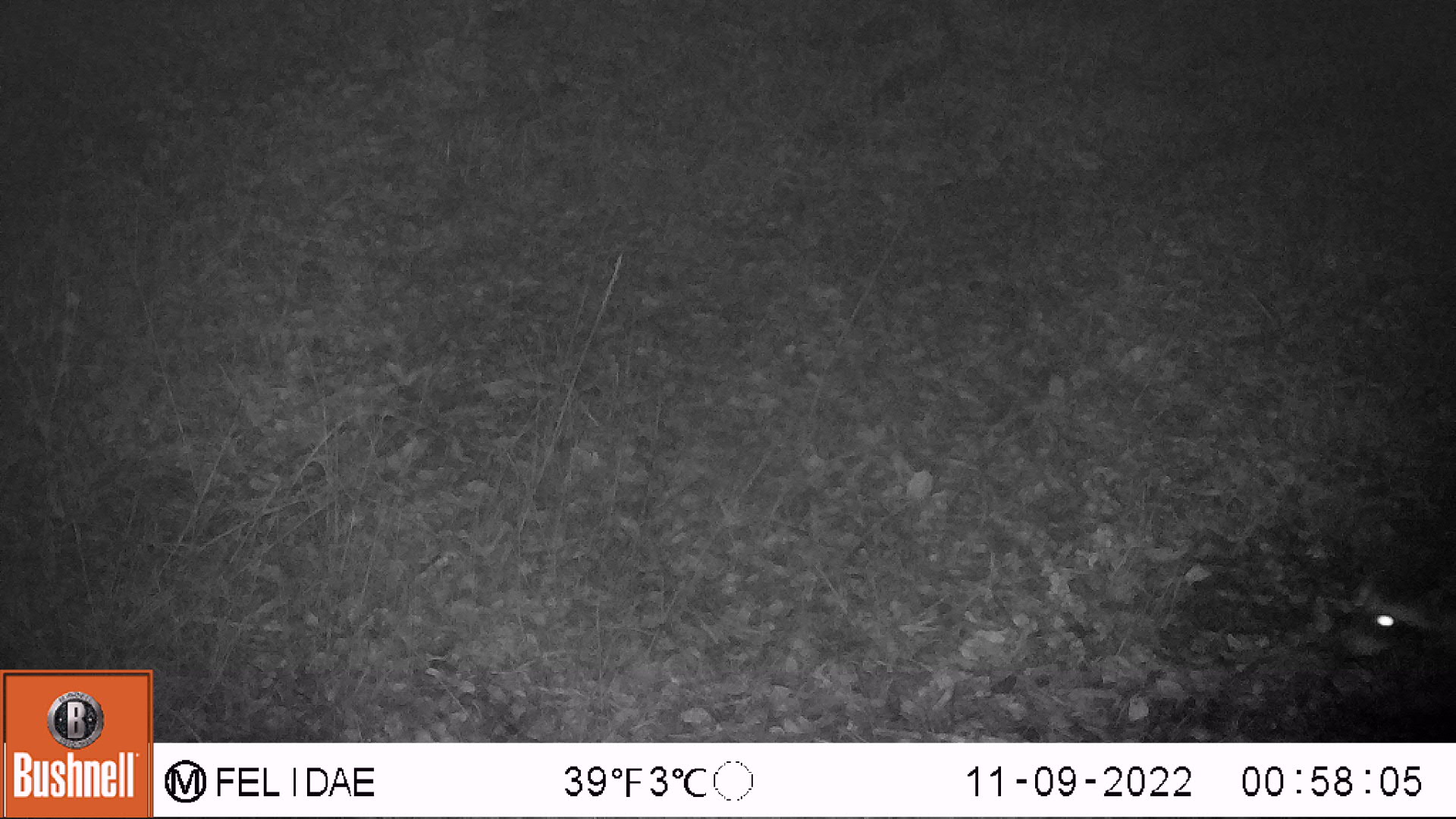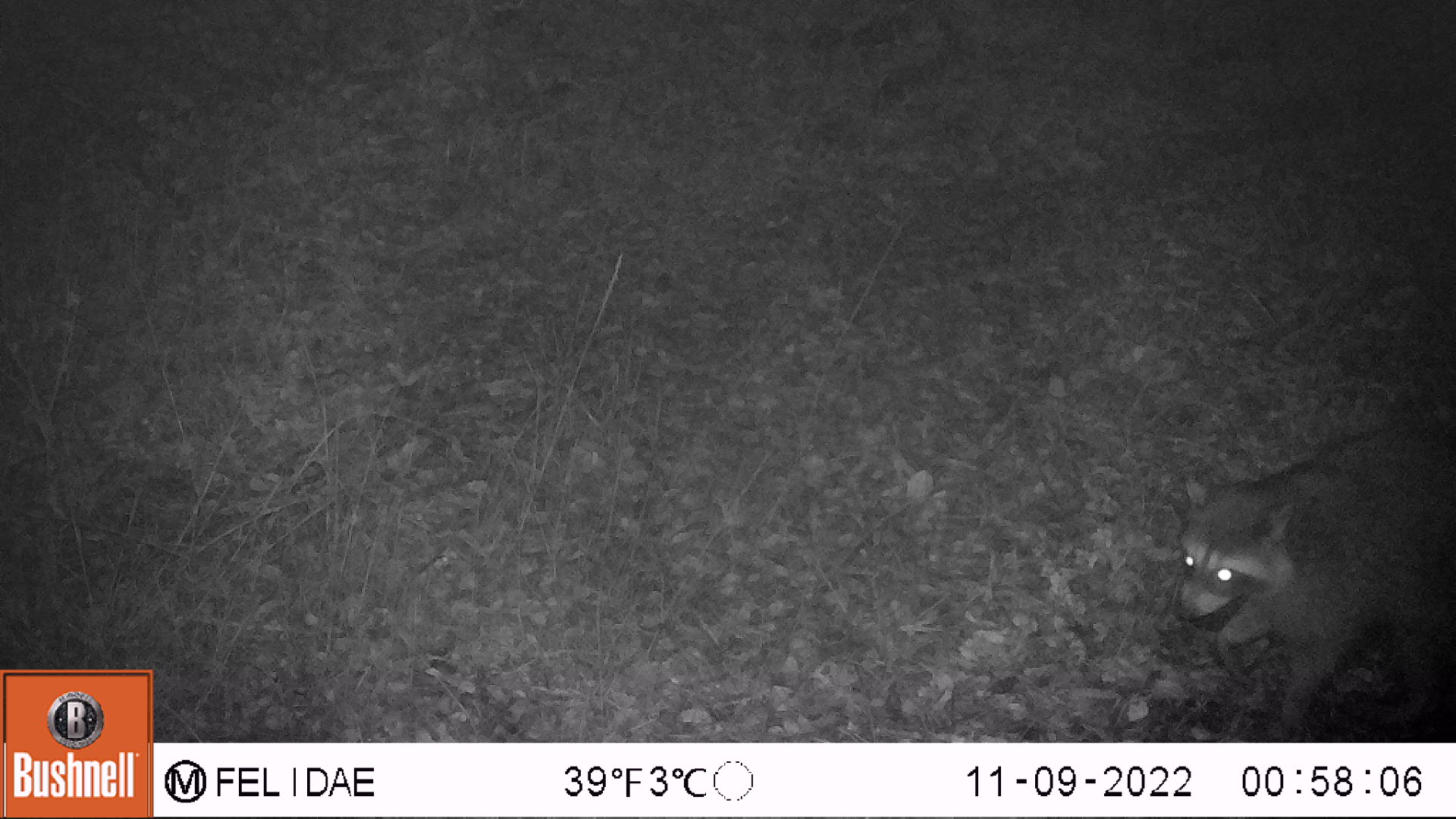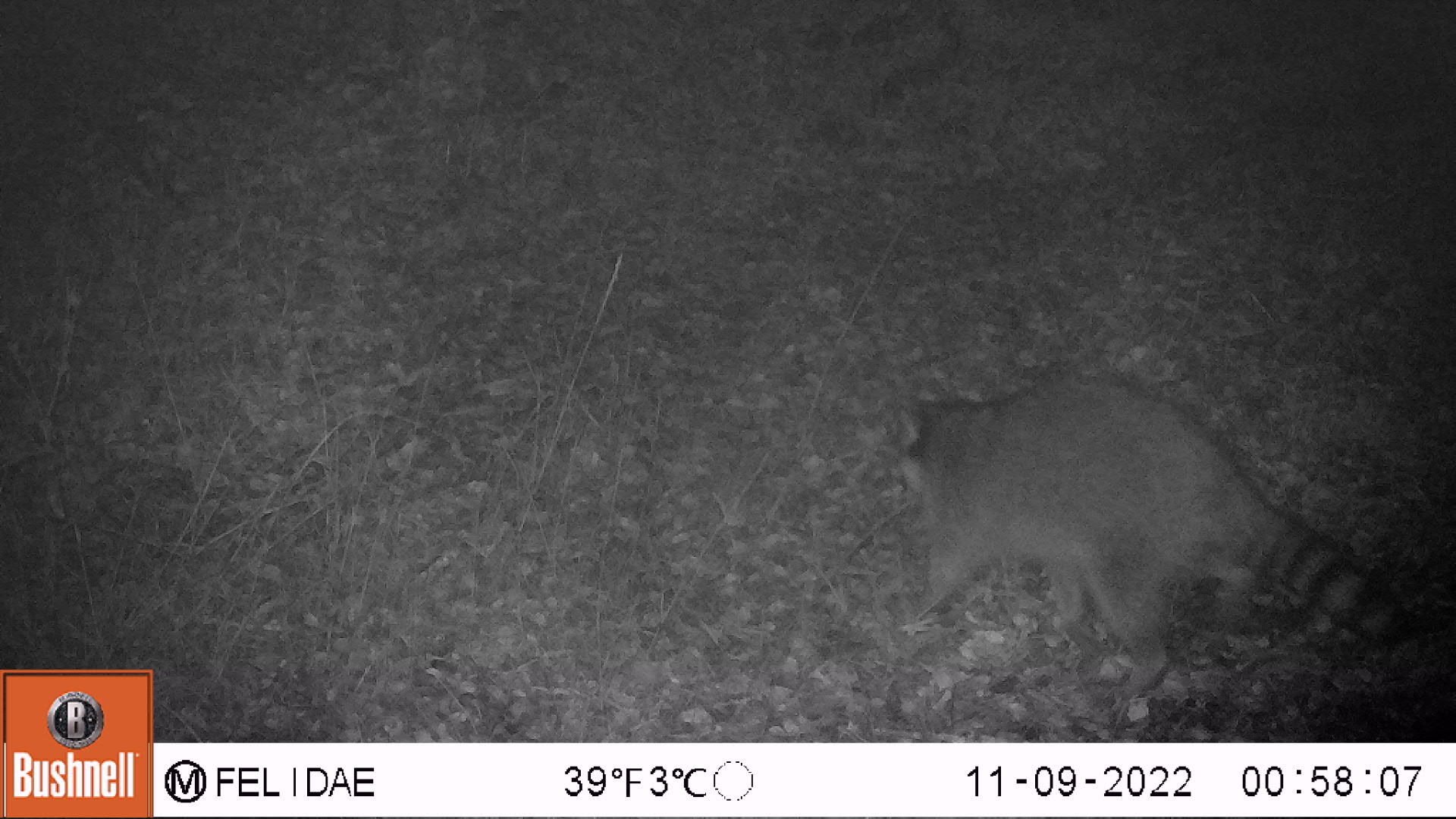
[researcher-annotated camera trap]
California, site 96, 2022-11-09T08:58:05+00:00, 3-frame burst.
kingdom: Animalia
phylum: Chordata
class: Mammalia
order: Carnivora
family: Procyonidae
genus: Procyon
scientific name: Procyon lotor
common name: raccoon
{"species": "raccoon (Procyon lotor)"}